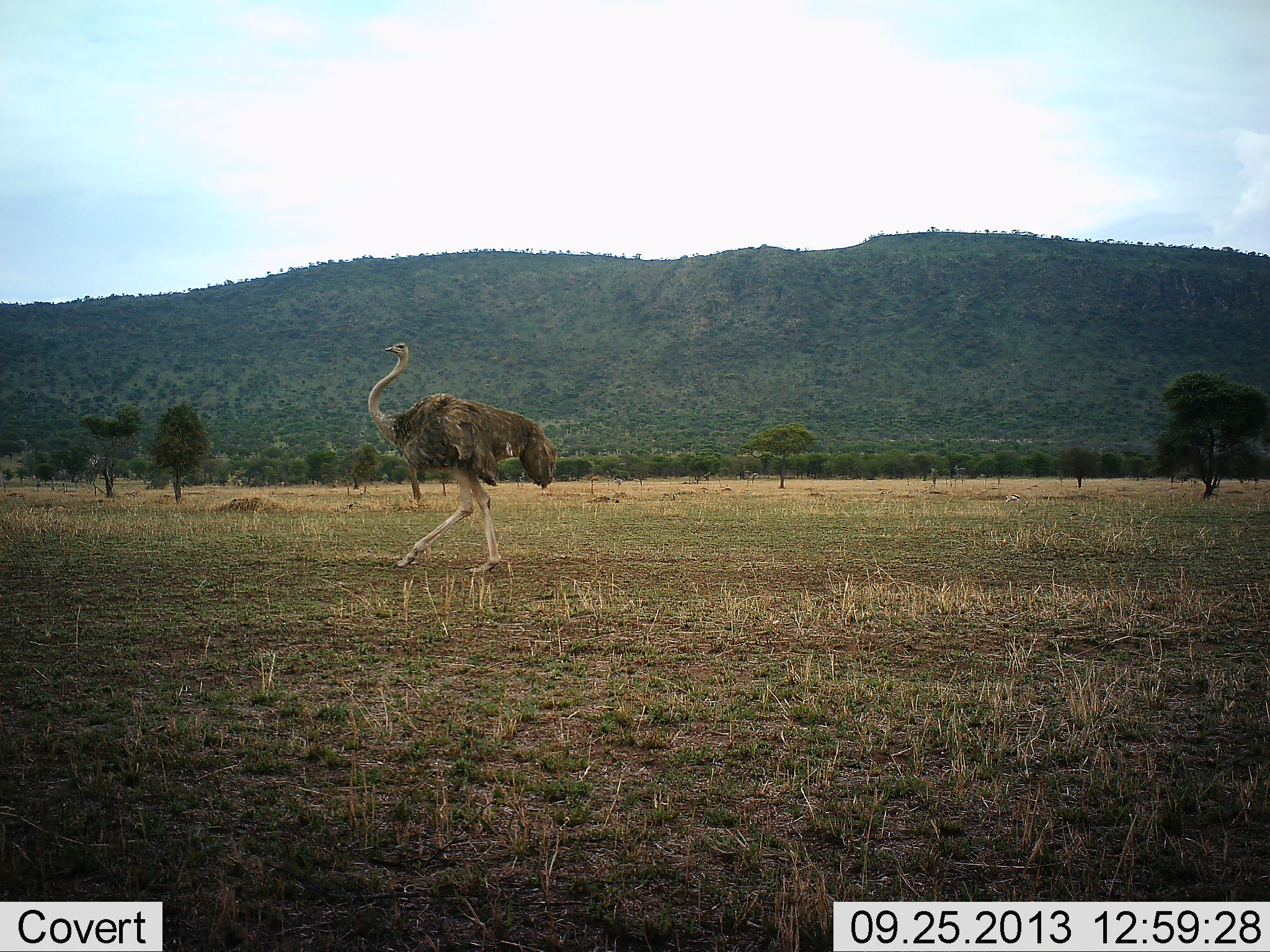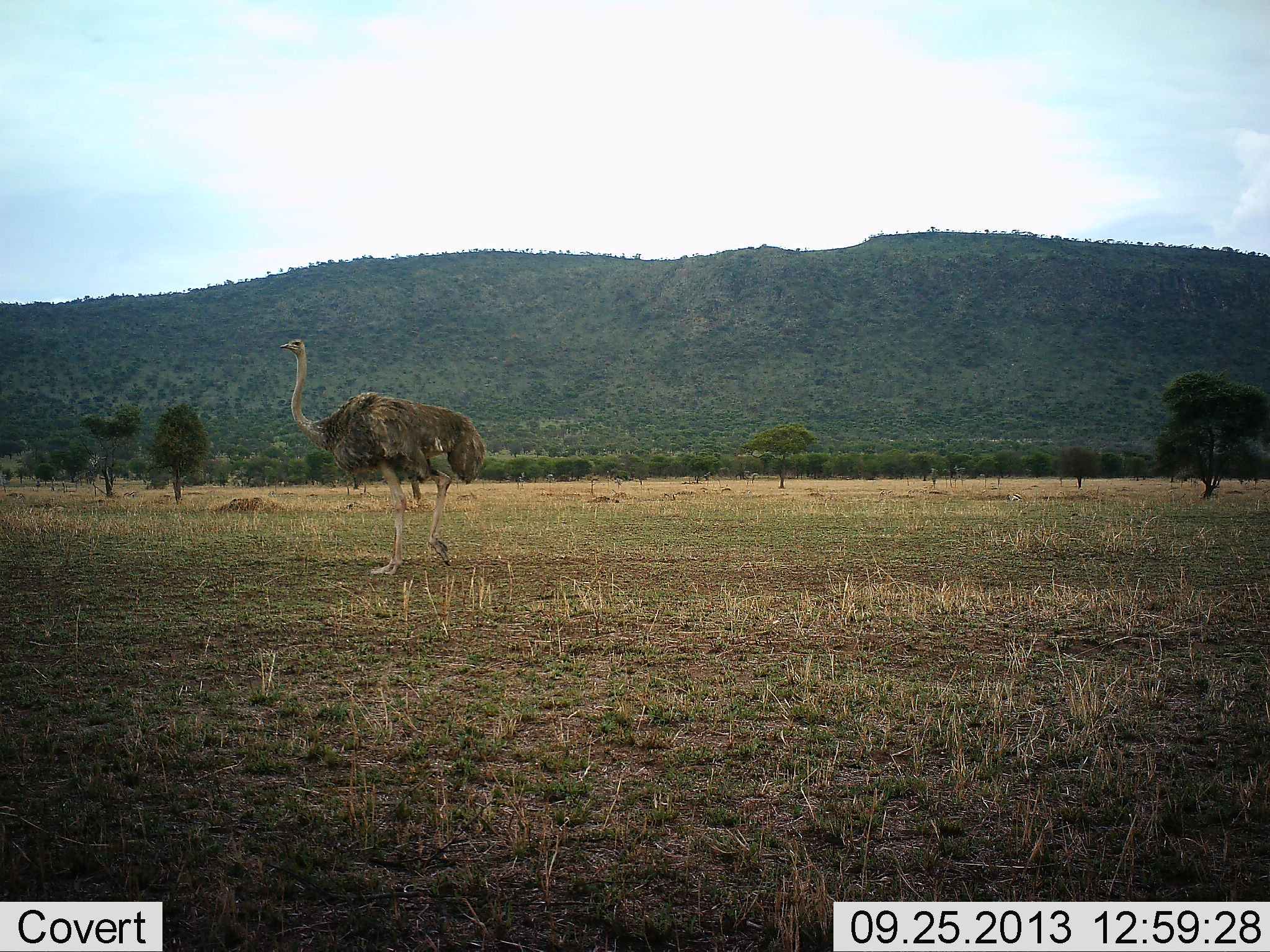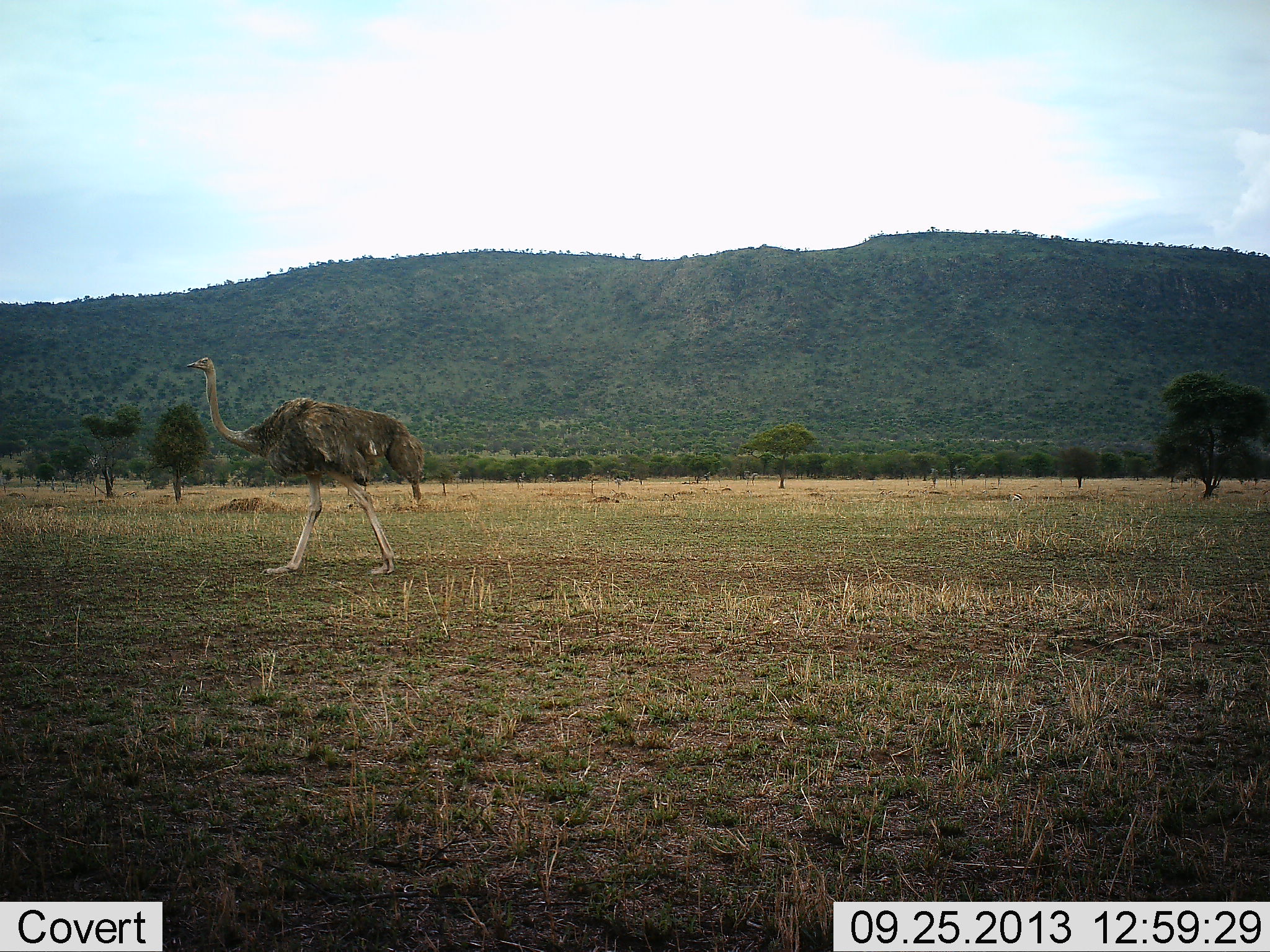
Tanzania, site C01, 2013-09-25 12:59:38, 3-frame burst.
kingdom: Animalia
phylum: Chordata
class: Aves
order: Struthioniformes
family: Struthionidae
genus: Struthio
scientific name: Struthio camelus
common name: ostrich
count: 1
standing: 6%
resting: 0%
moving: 94%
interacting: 0%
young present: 0%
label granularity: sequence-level